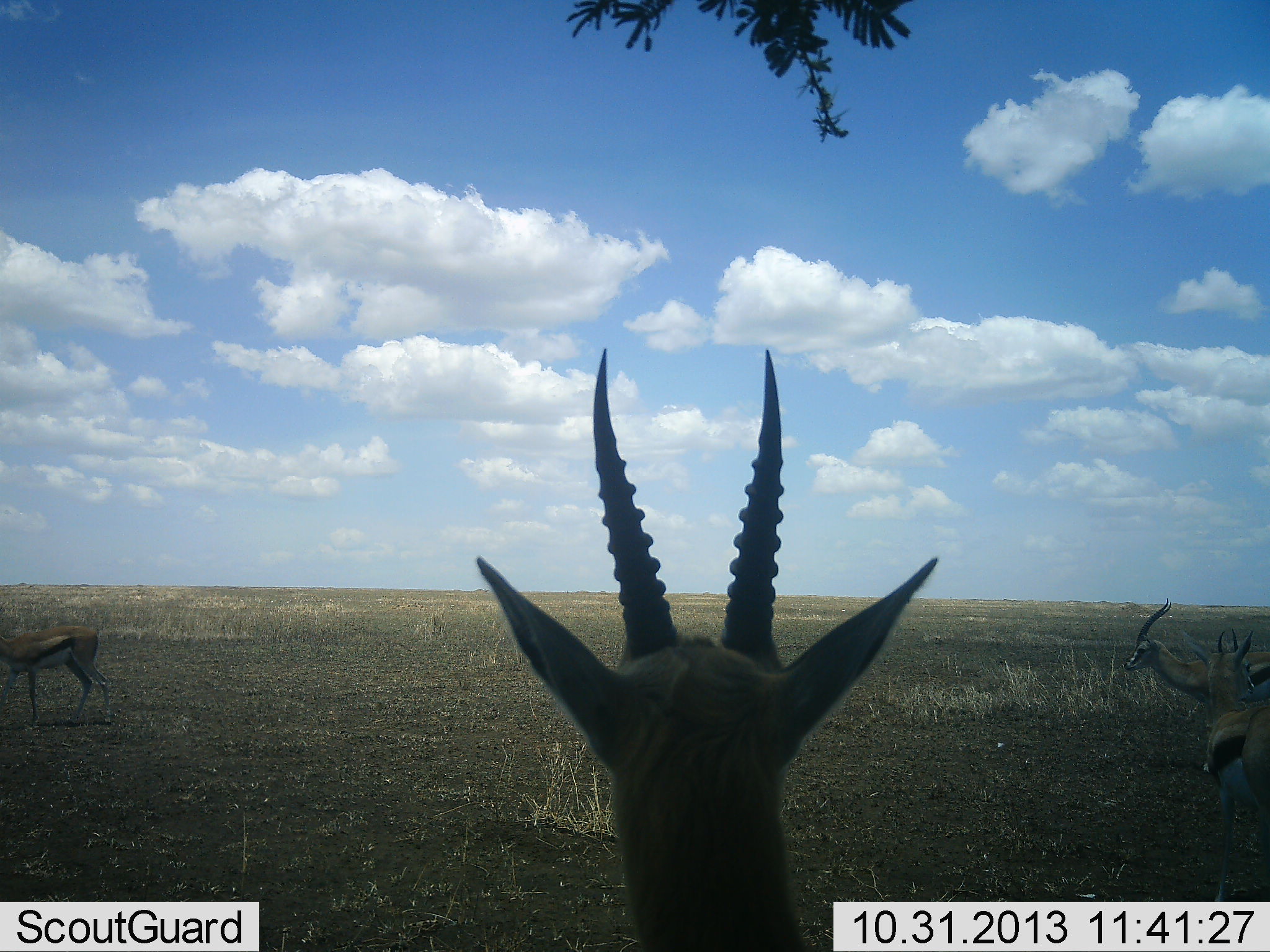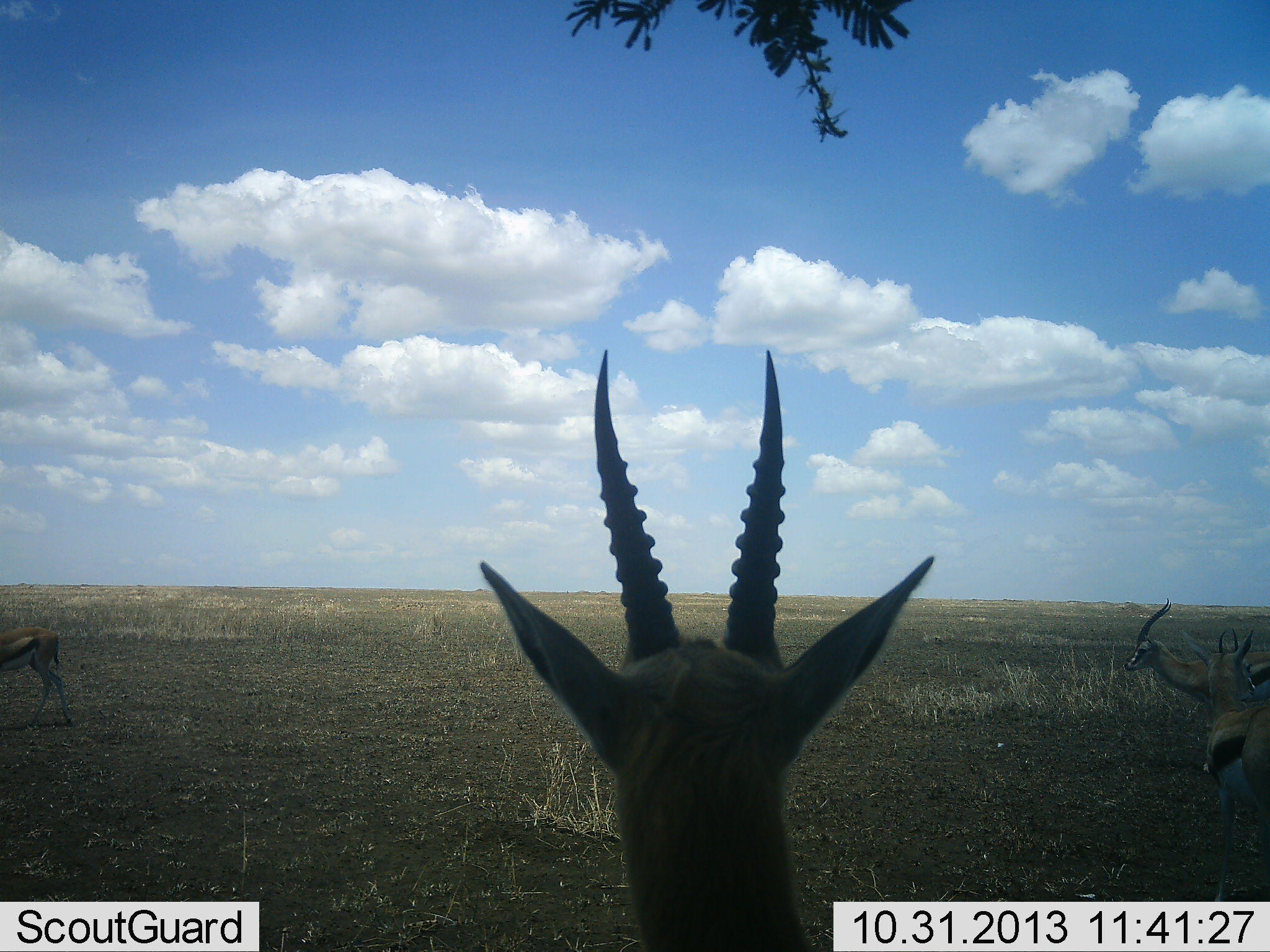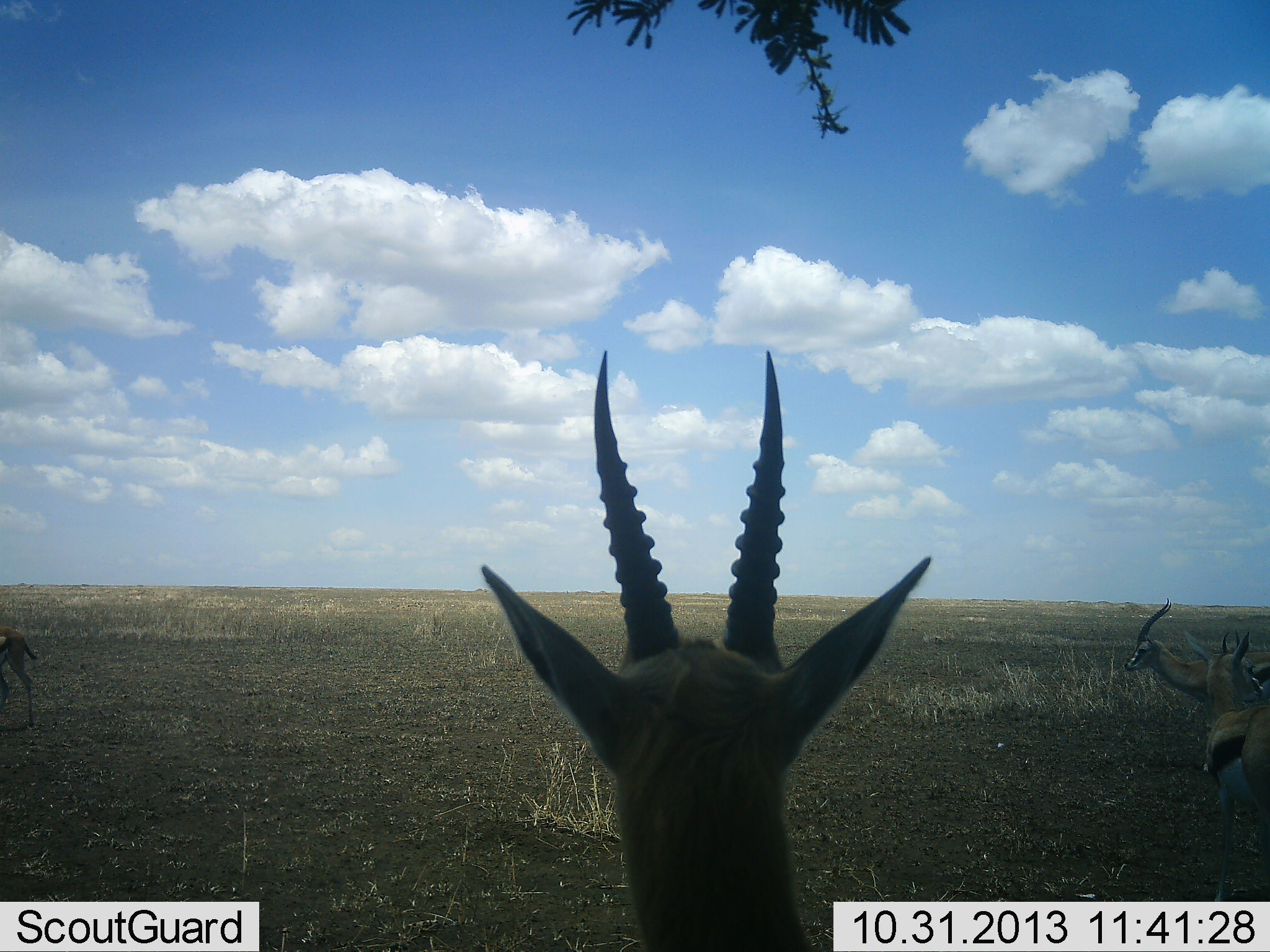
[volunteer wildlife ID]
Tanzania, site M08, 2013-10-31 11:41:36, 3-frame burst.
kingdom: Animalia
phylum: Chordata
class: Mammalia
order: Artiodactyla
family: Bovidae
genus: Eudorcas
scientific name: Eudorcas thomsonii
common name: thomson's gazelle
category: gazellethomsons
Gazellethomsons (thomson's gazelle) (Eudorcas thomsonii), count 4. Behavior (volunteer vote fractions): standing 90%, resting 10%, moving 30%, interacting 0%. Young present (vote fraction): 0%. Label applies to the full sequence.